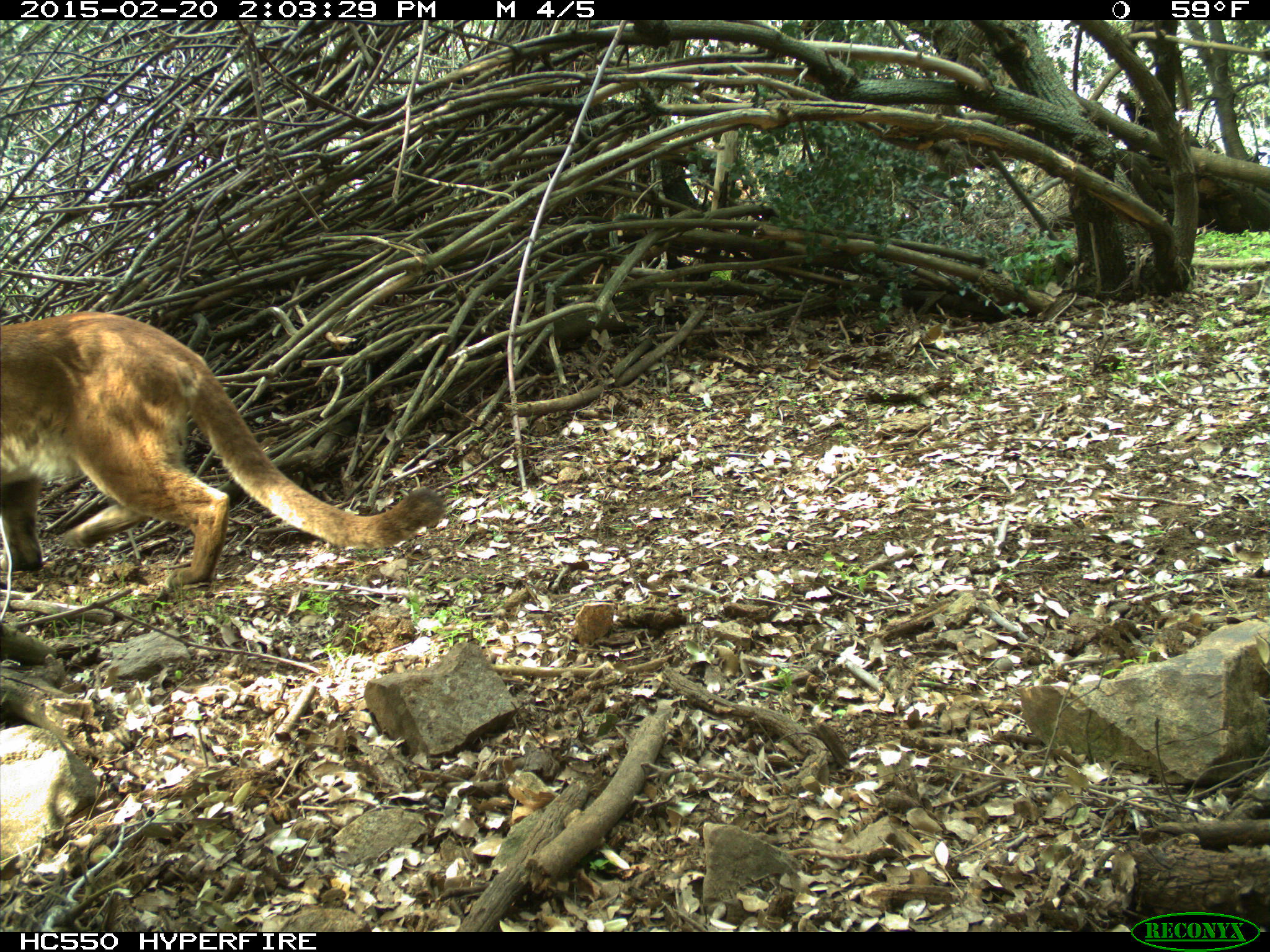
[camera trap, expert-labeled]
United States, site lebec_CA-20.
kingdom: Animalia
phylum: Chordata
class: Mammalia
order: Carnivora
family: Felidae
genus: Puma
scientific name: Puma concolor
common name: mountain lion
Puma concolor (mountain lion).